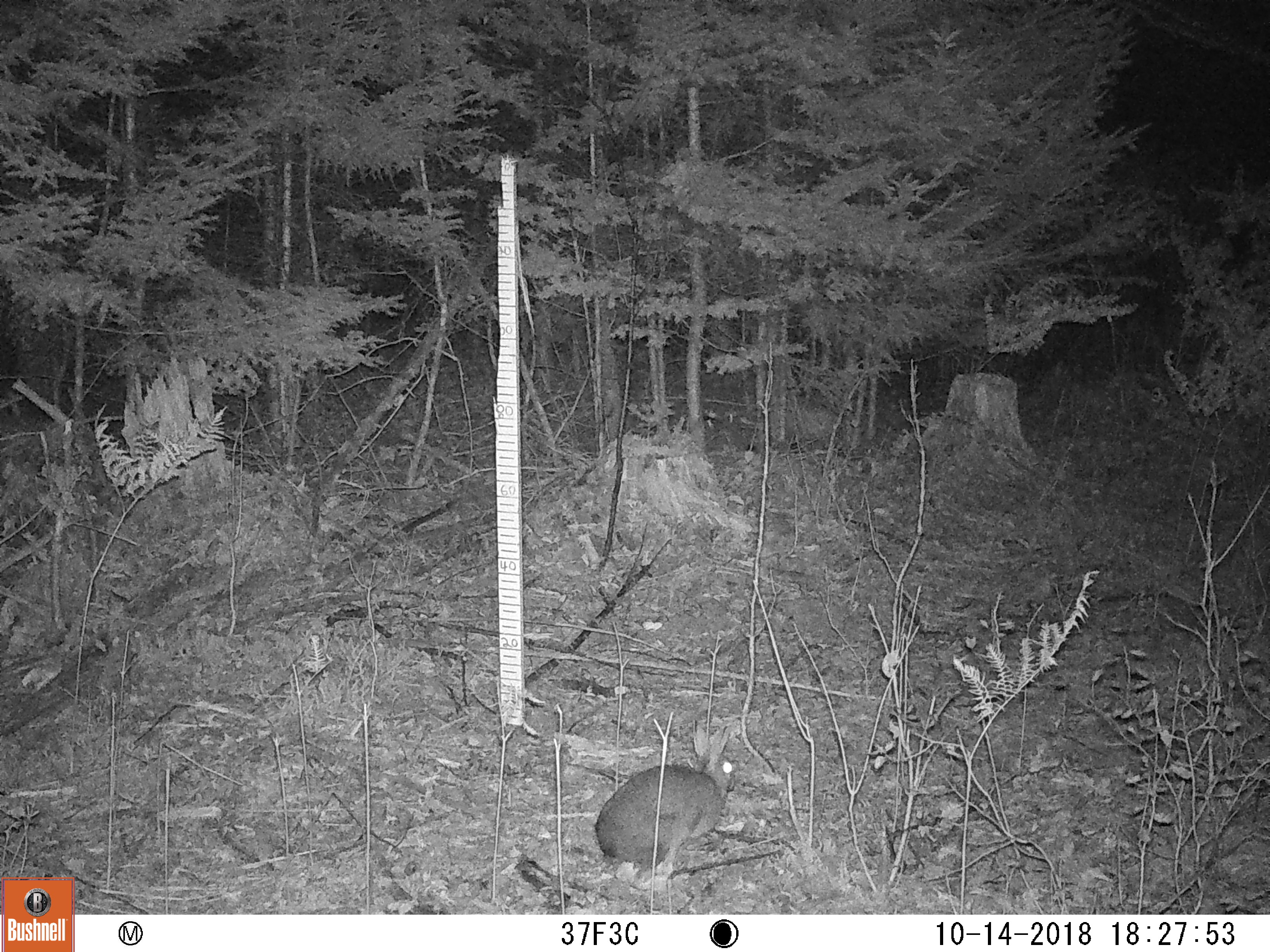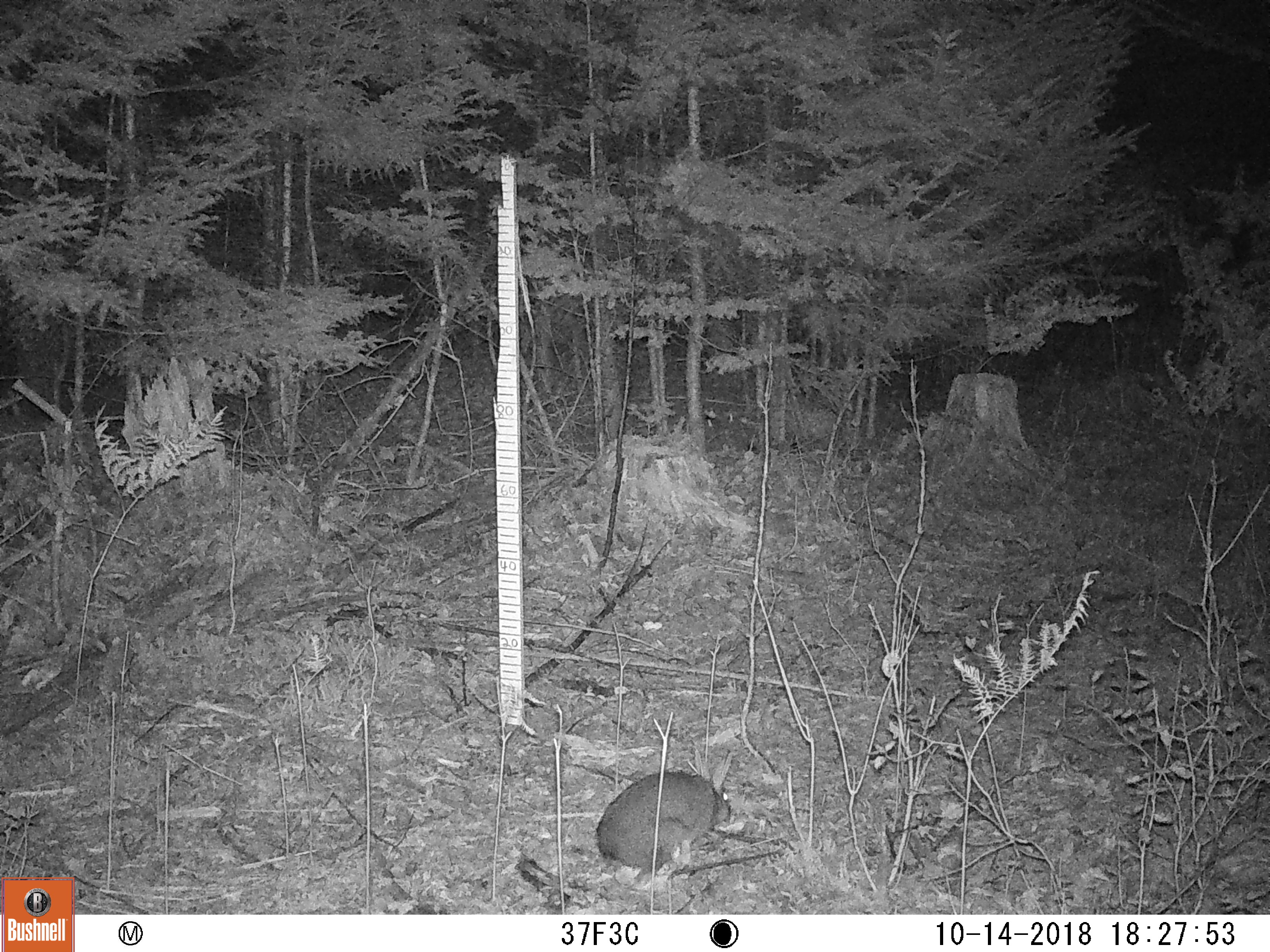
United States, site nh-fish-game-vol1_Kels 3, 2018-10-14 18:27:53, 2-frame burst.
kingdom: Animalia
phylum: Chordata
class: Mammalia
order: Lagomorpha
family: Leporidae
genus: Lepus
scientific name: Lepus americanus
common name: snowshoe hare